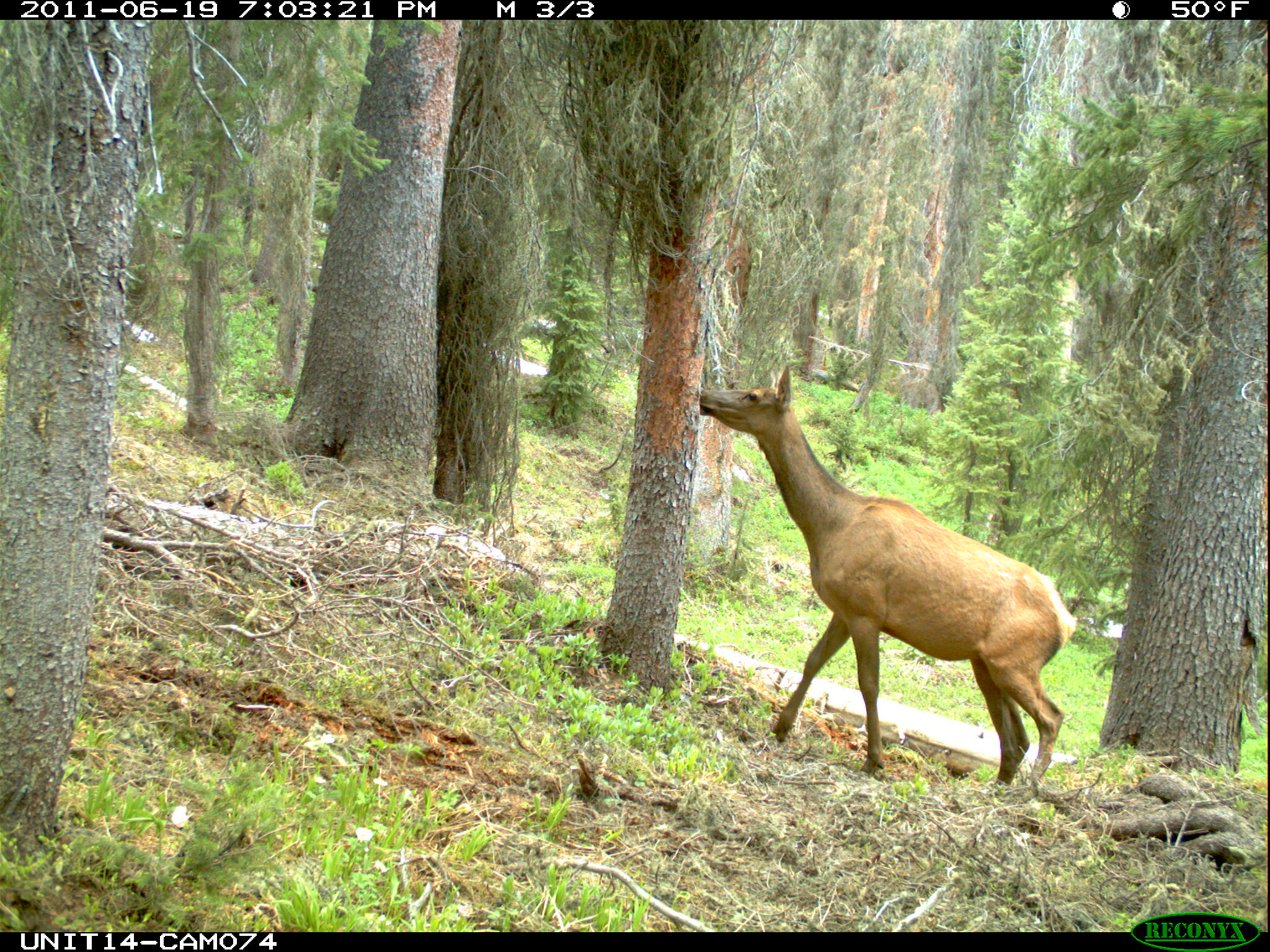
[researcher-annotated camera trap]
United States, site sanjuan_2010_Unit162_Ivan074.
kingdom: Animalia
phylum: Chordata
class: Mammalia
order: Artiodactyla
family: Cervidae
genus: Cervus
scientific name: Cervus elaphus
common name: red deer